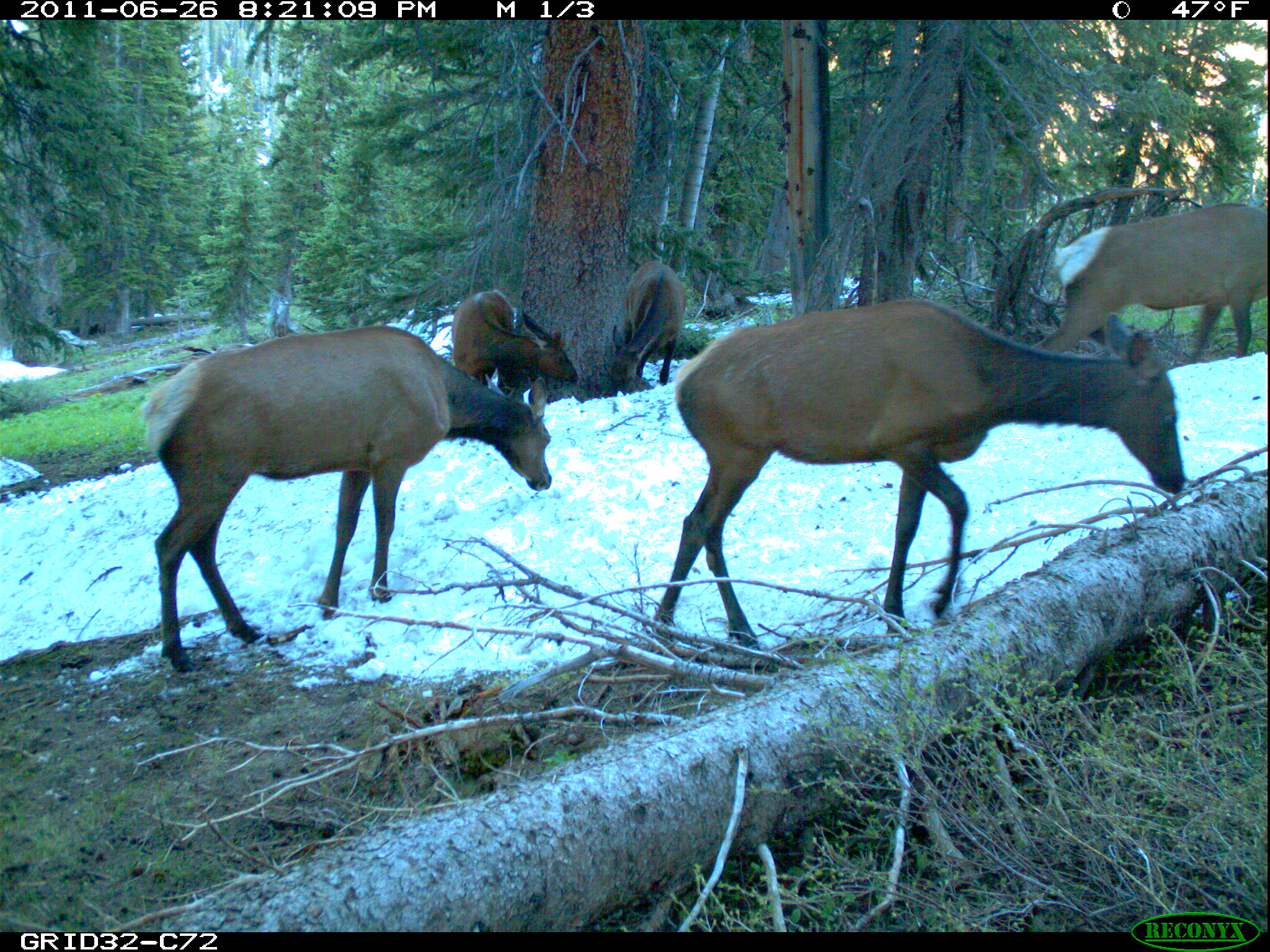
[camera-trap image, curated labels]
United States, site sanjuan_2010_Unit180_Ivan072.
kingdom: Animalia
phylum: Chordata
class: Mammalia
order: Artiodactyla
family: Cervidae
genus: Cervus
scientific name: Cervus elaphus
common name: red deer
Cervus elaphus (red deer).